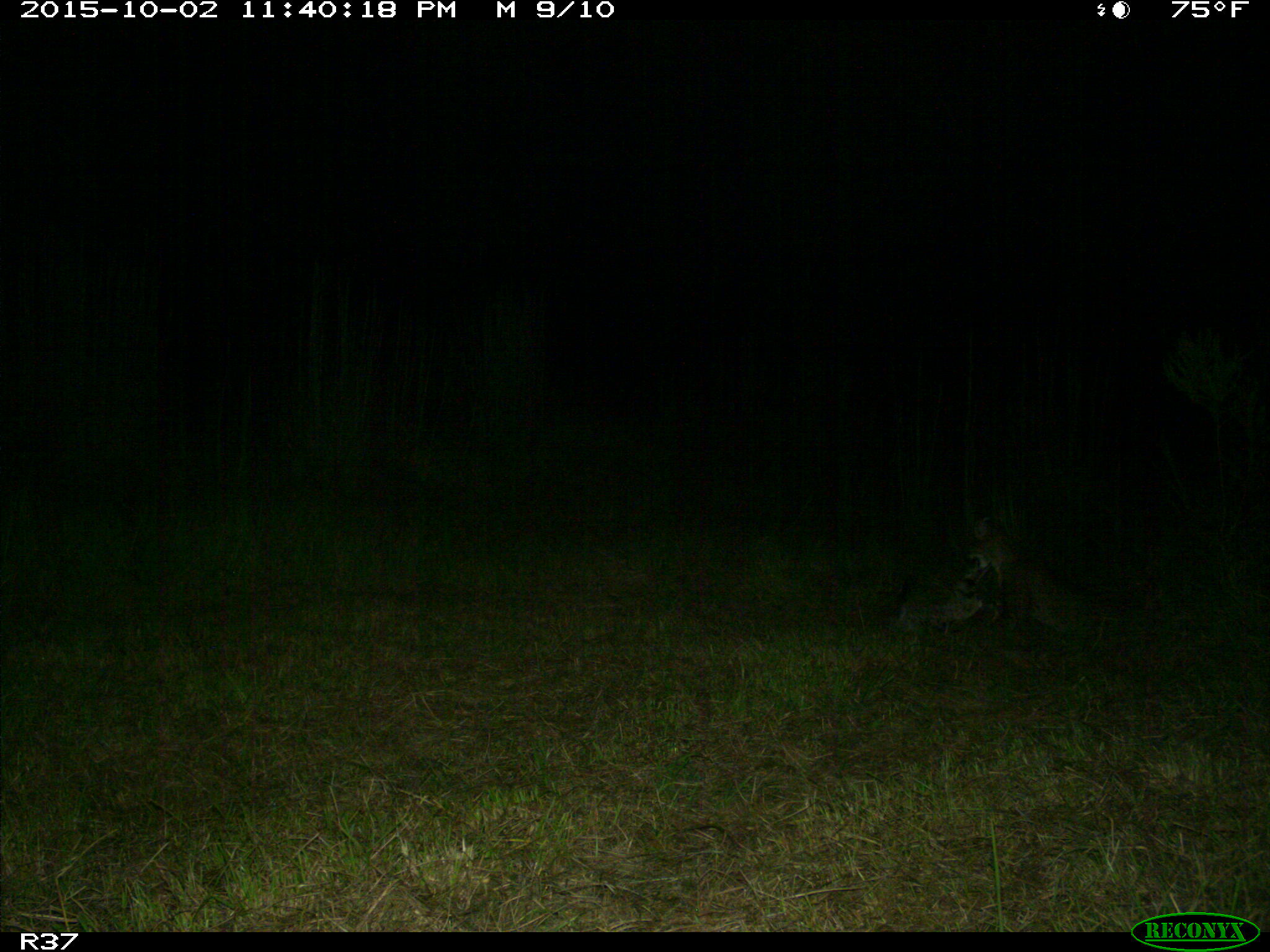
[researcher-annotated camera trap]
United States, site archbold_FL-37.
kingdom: Animalia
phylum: Chordata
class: Mammalia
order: Carnivora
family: Felidae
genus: Lynx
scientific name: Lynx rufus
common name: bobcat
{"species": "Lynx rufus (bobcat)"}